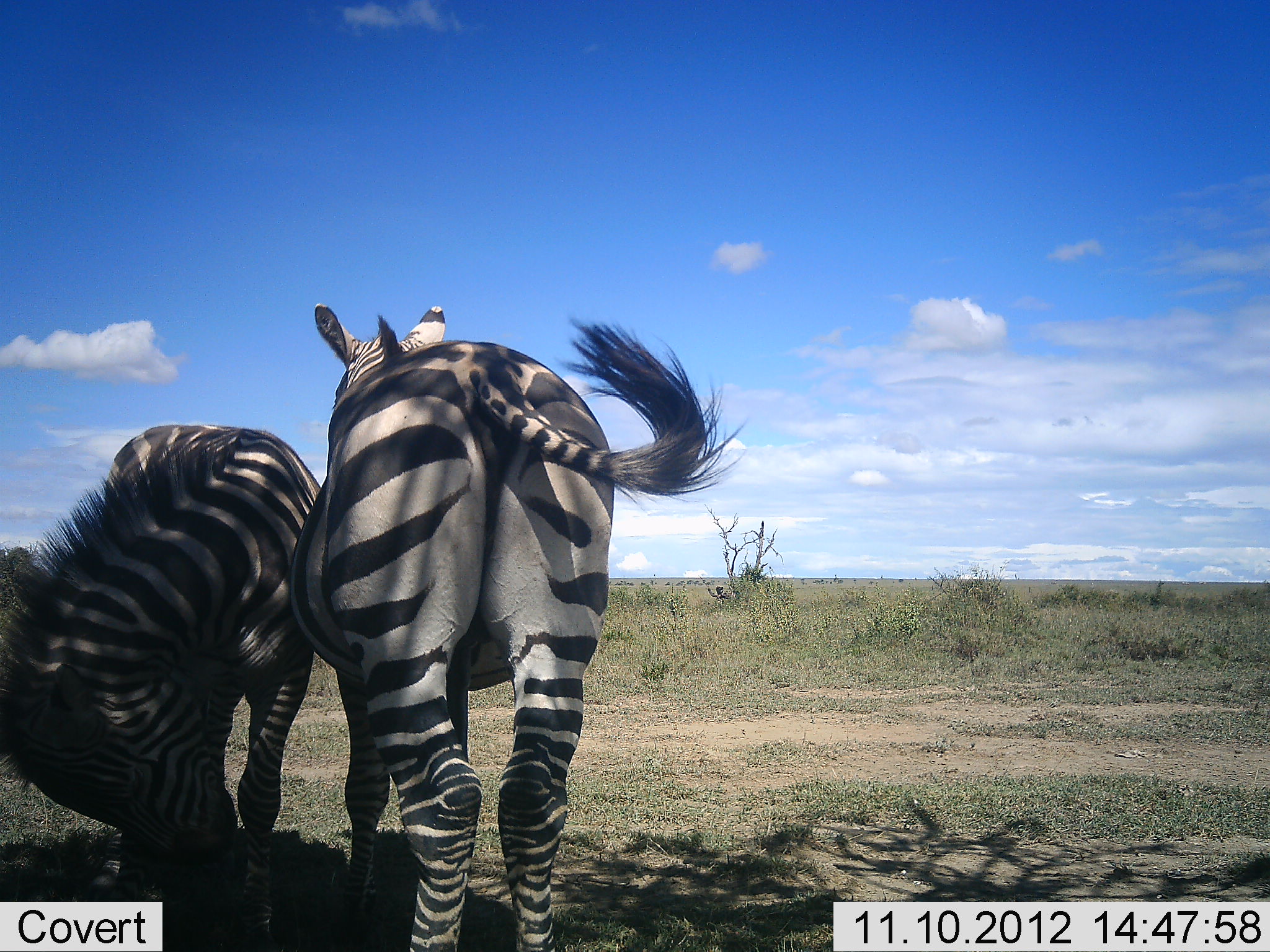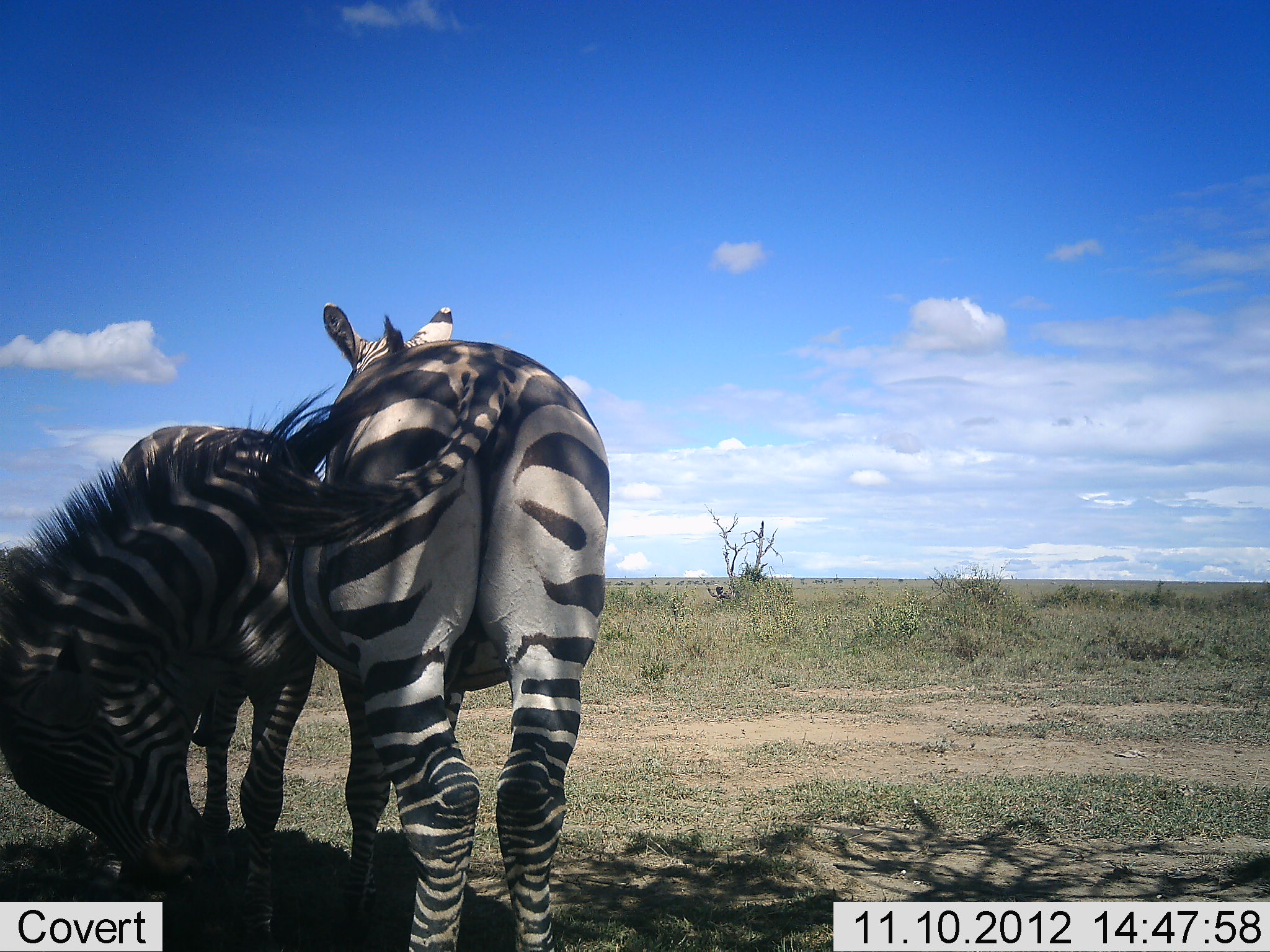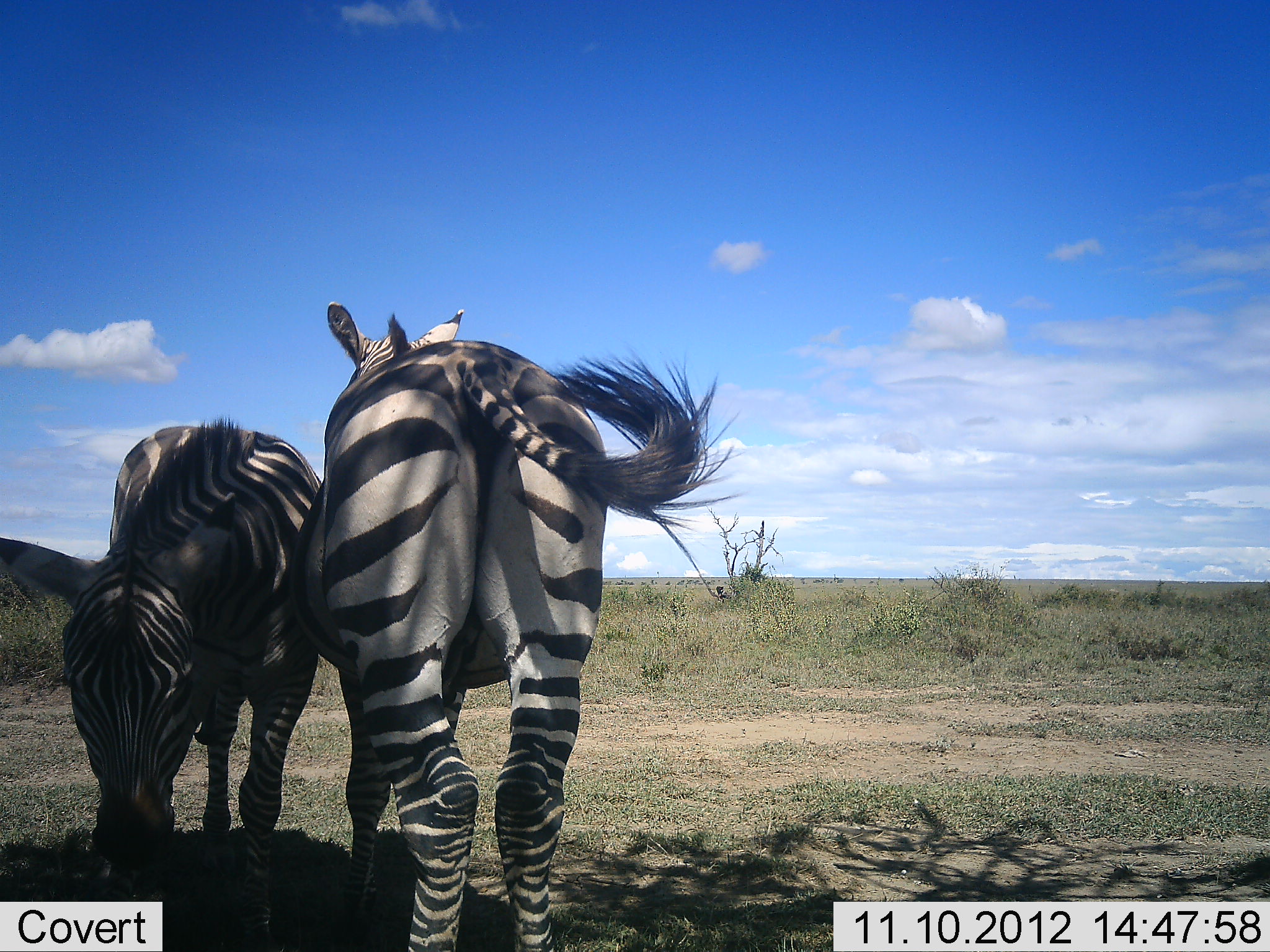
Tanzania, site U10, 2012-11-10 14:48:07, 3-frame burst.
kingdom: Animalia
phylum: Chordata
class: Mammalia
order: Perissodactyla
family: Equidae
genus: Equus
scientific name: Equus quagga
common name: plains zebra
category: zebra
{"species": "zebra (plains zebra) (Equus quagga)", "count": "2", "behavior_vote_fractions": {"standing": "100%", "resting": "0%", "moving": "0%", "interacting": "0%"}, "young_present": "0%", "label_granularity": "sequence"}